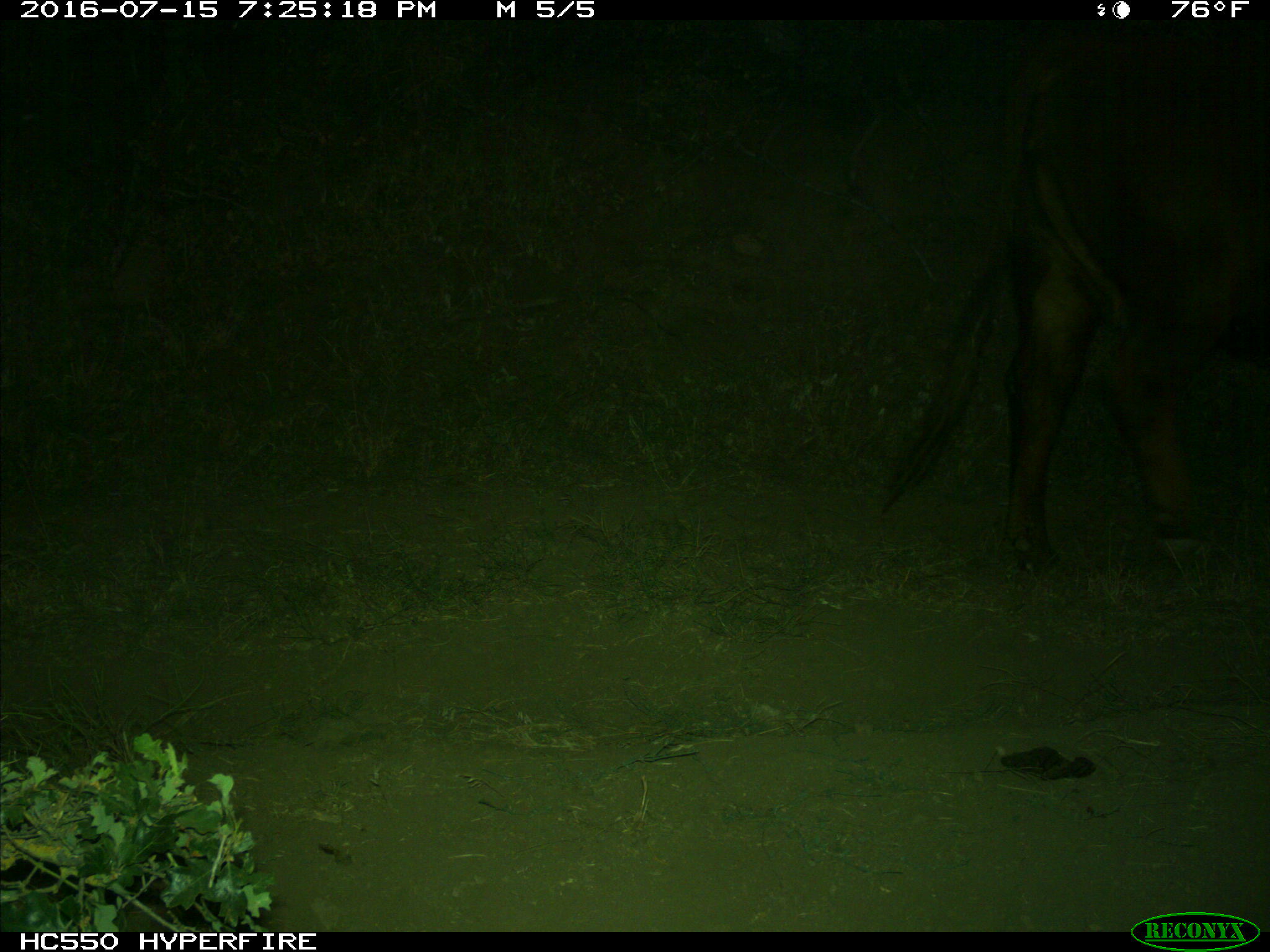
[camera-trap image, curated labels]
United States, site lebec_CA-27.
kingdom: Animalia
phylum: Chordata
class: Mammalia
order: Artiodactyla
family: Bovidae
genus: Bos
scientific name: Bos taurus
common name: domestic cow